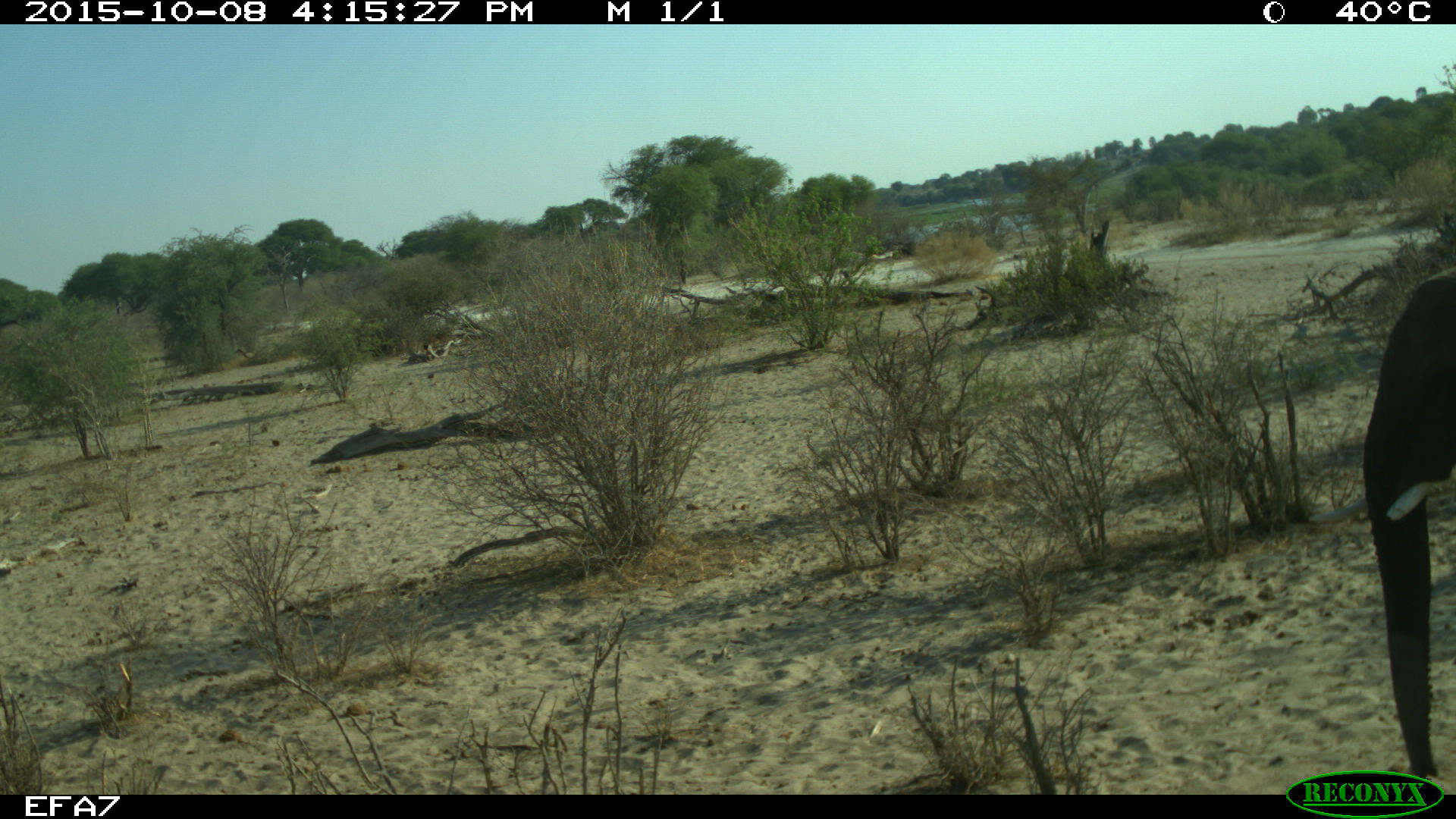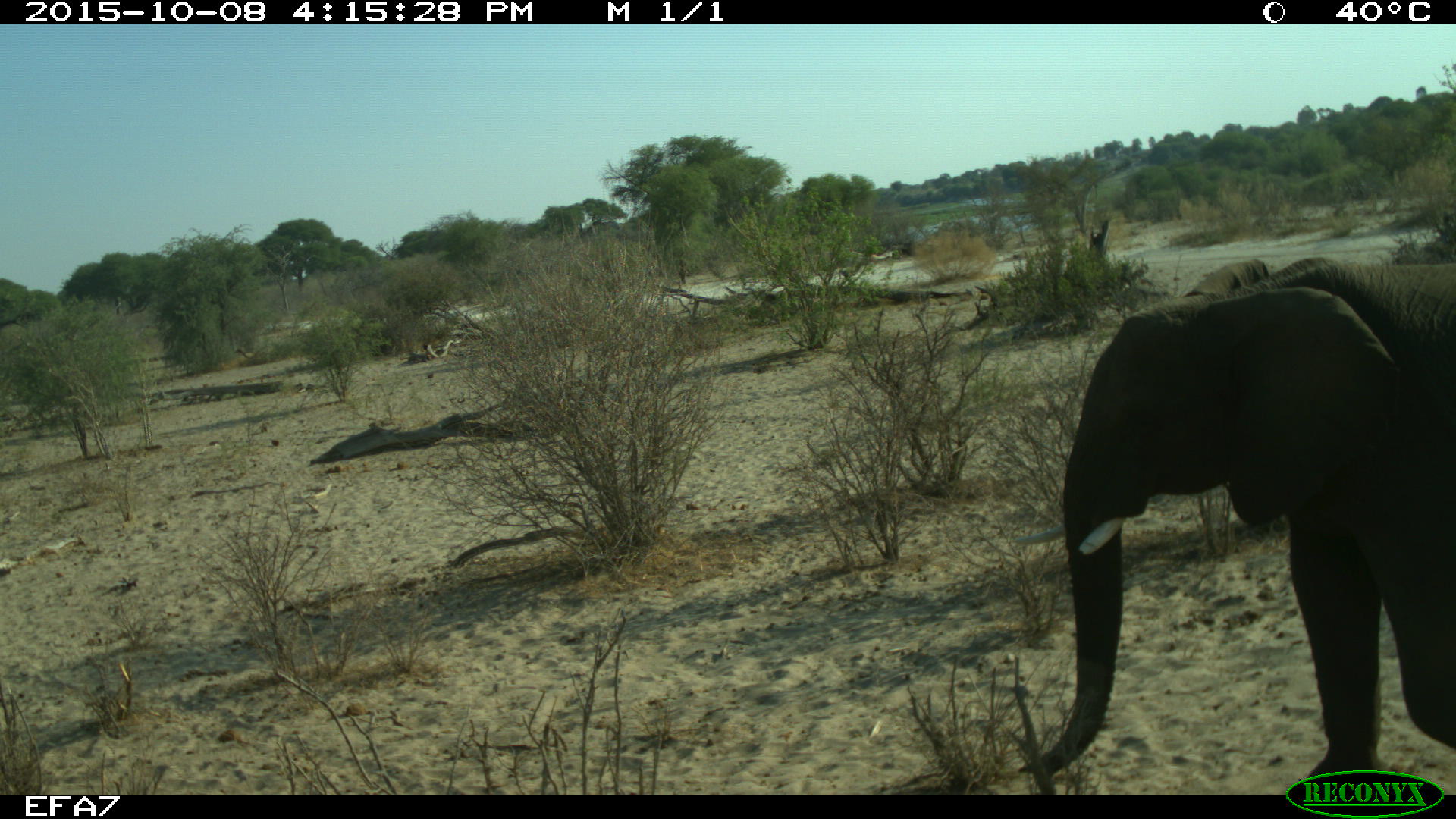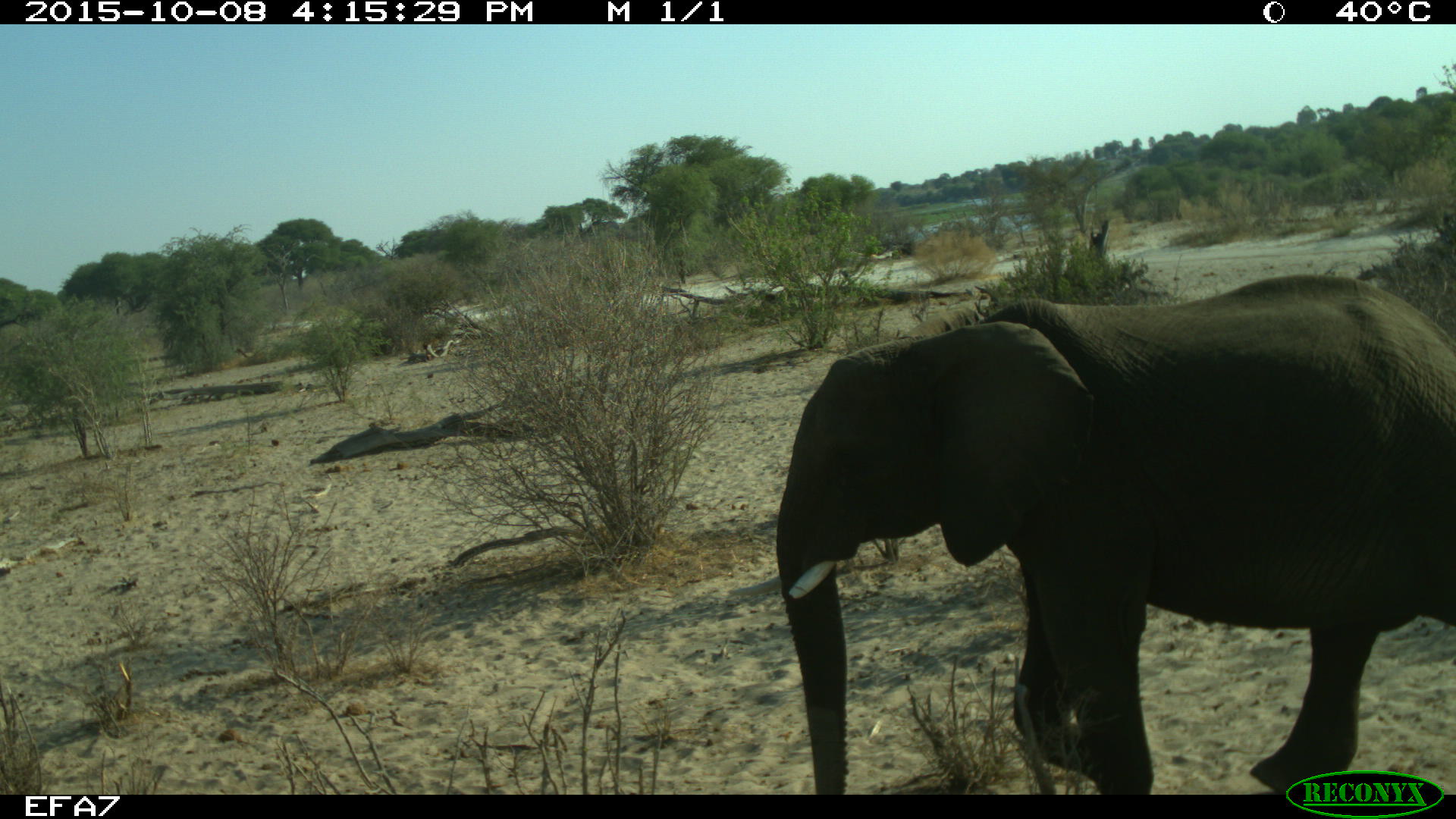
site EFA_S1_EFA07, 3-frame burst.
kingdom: Animalia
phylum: Chordata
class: Mammalia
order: Proboscidea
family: Elephantidae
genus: Loxodonta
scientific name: Loxodonta africana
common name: african bush elephant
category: elephant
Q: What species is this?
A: Elephant (african bush elephant) (Loxodonta africana).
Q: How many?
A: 1.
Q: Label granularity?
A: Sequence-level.